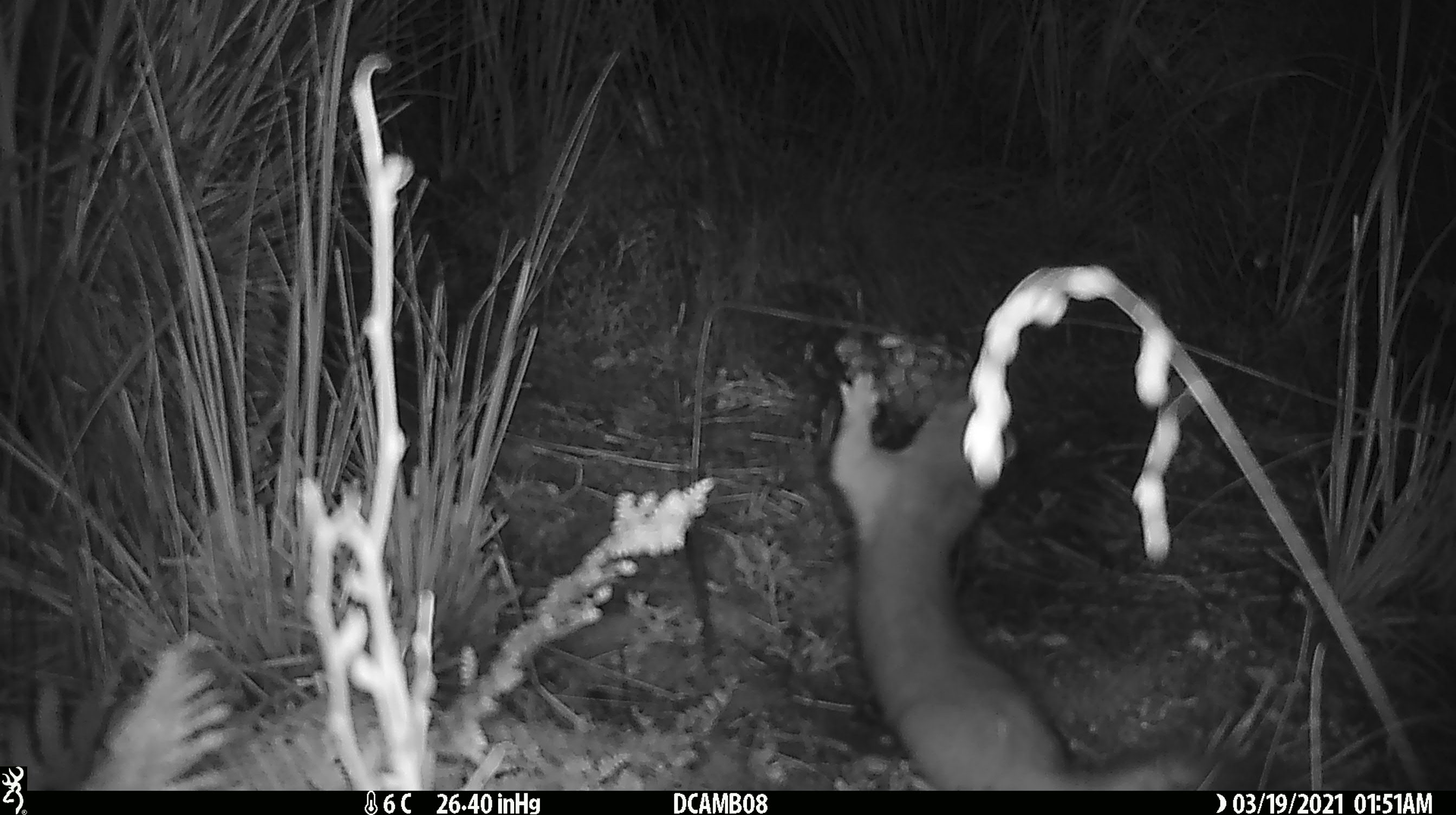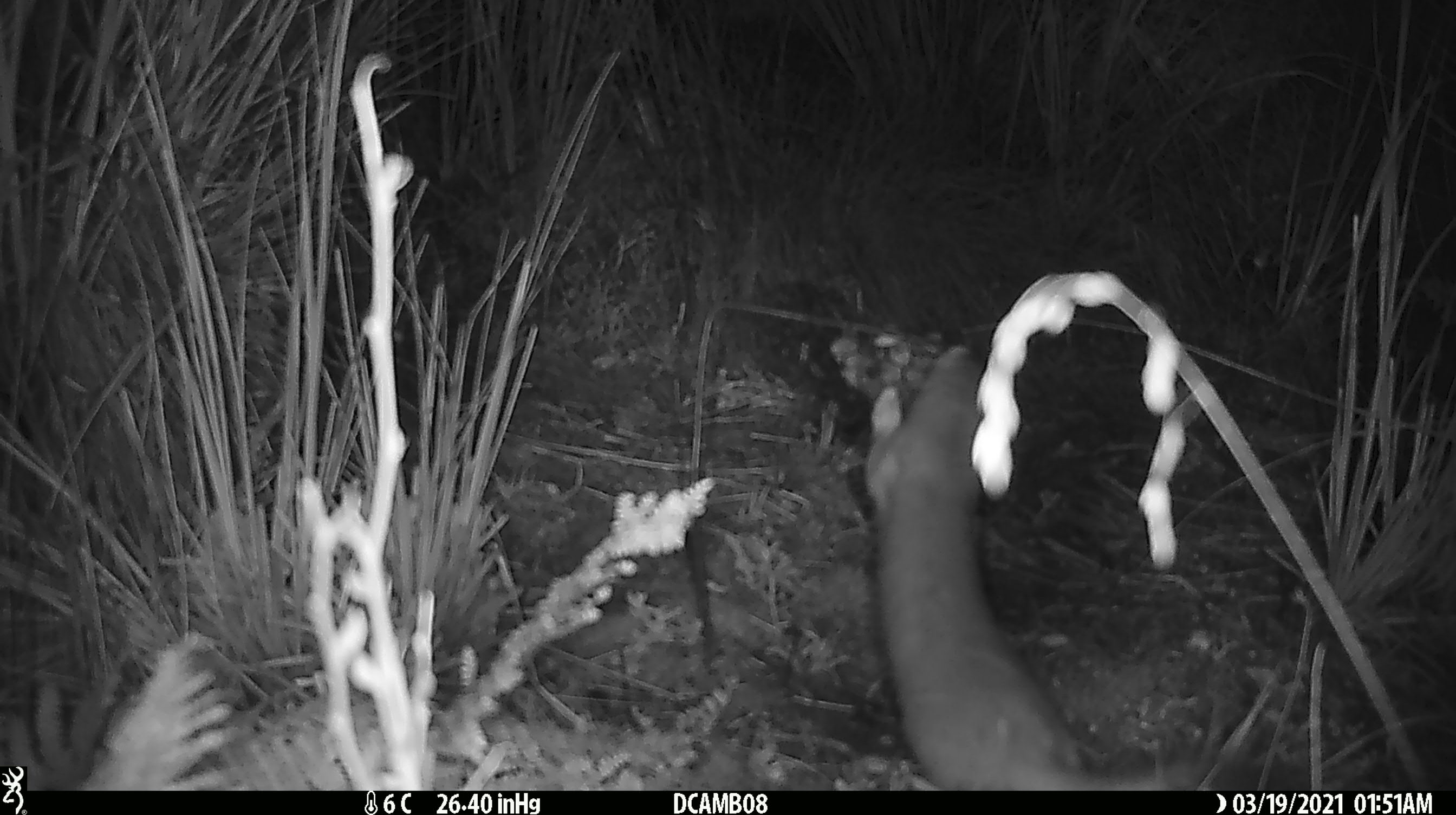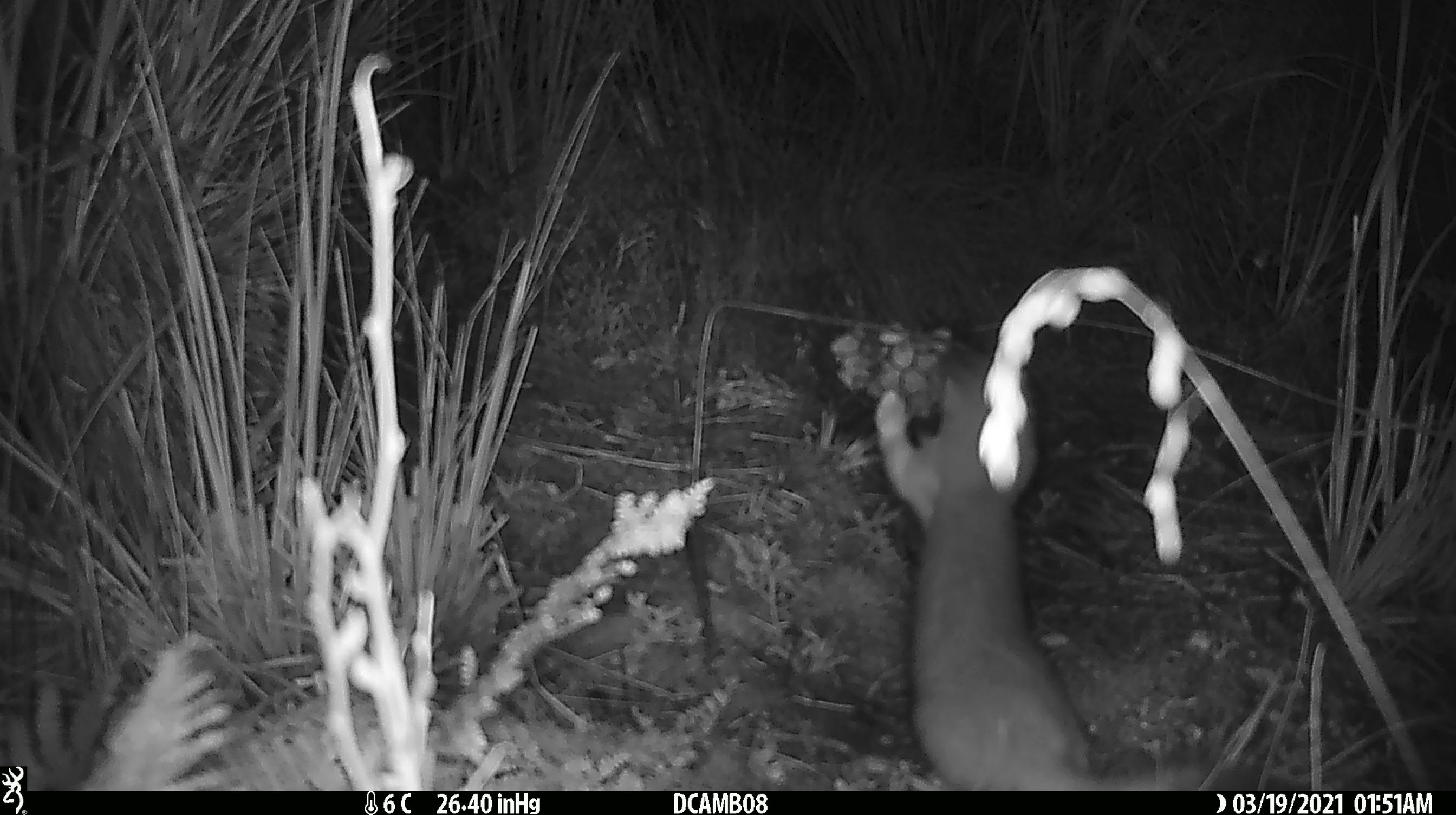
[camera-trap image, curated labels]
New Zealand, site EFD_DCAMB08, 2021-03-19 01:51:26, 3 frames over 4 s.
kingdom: Animalia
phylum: Chordata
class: Mammalia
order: Carnivora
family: Mustelidae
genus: Mustela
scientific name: Mustela erminea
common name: stoat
Stoat (Mustela erminea).